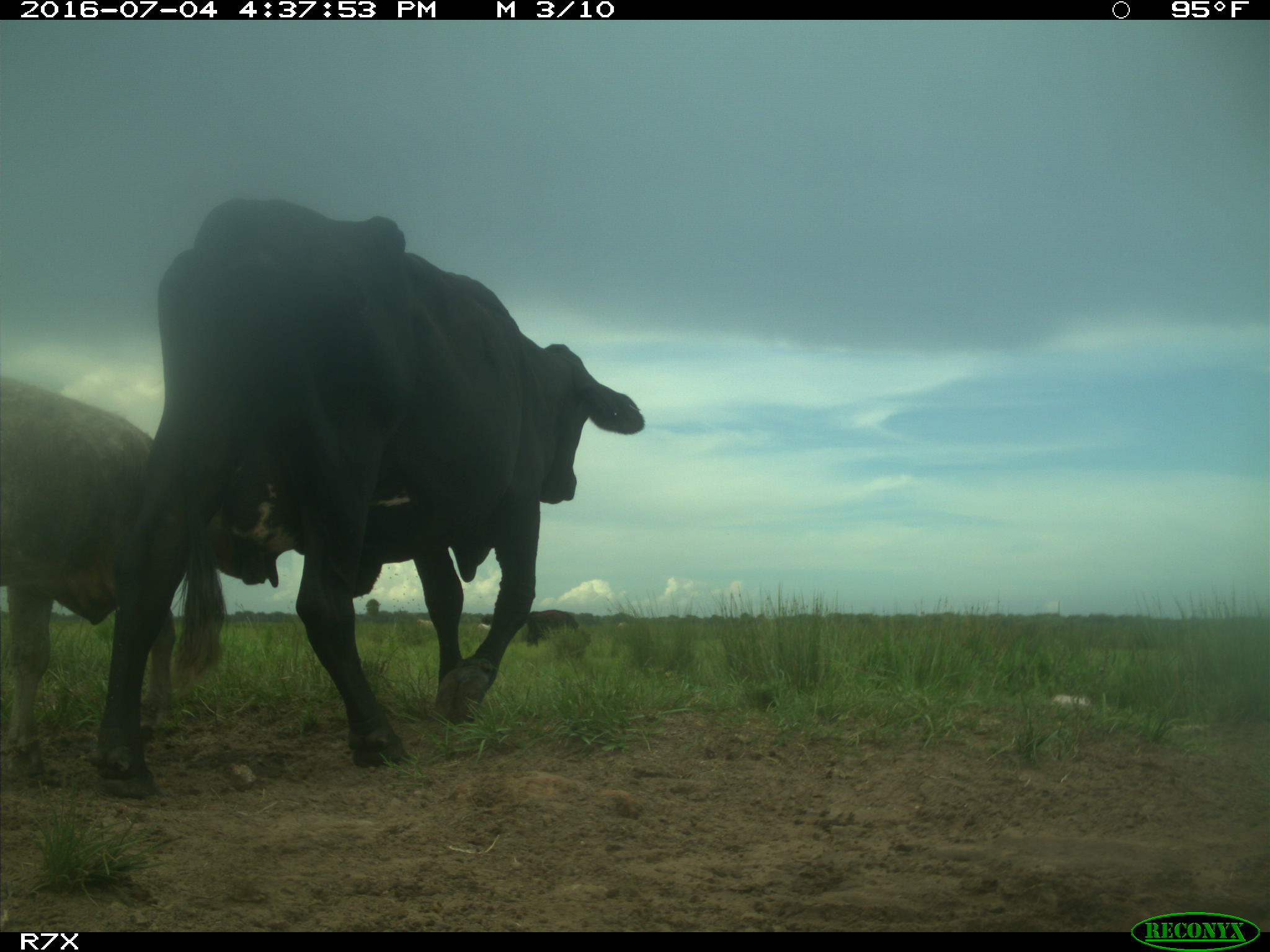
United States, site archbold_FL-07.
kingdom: Animalia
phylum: Chordata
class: Mammalia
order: Artiodactyla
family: Bovidae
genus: Bos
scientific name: Bos taurus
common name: domestic cow